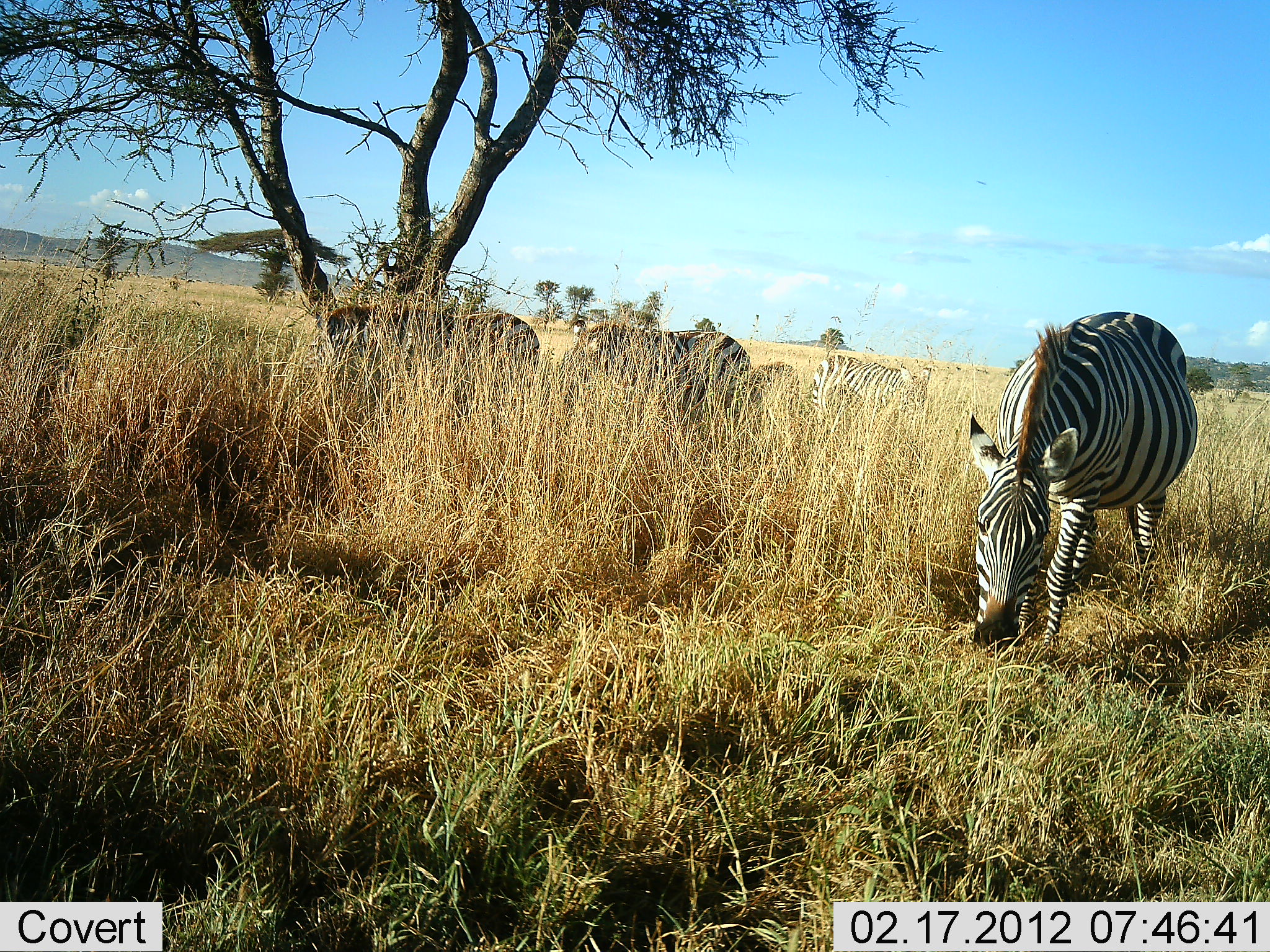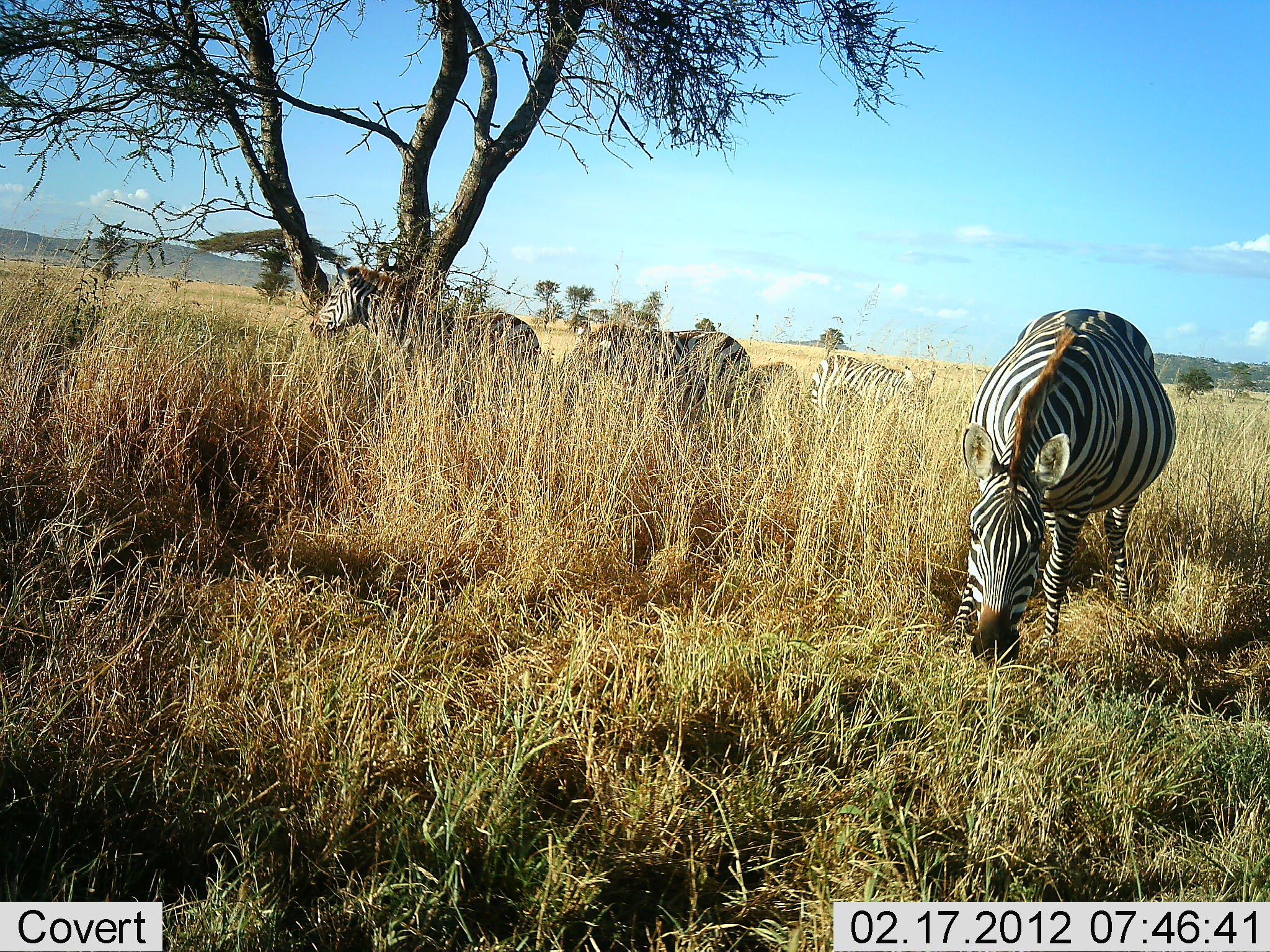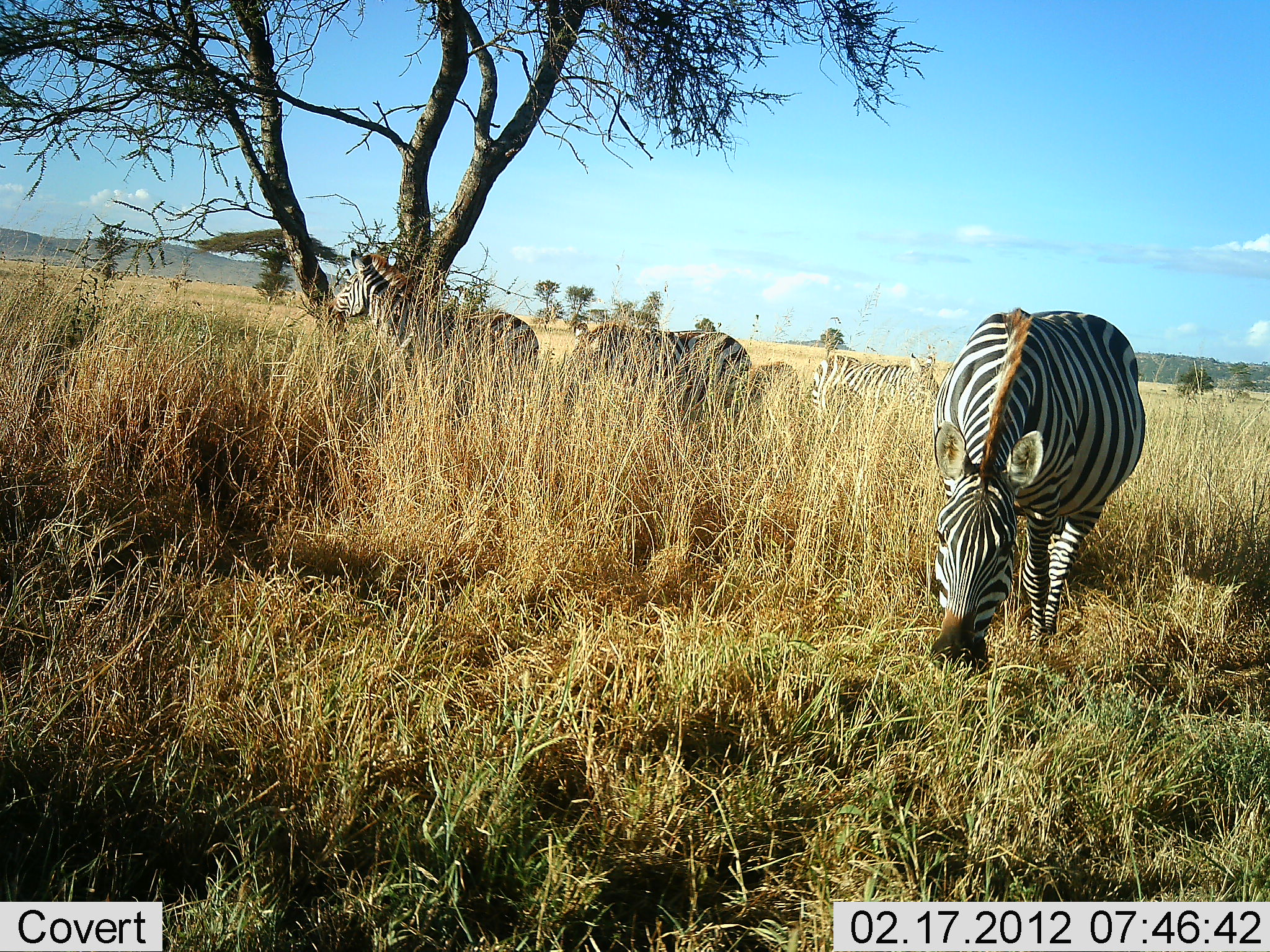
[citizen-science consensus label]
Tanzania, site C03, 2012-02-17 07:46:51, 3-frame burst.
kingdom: Animalia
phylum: Chordata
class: Mammalia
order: Perissodactyla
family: Equidae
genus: Equus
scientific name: Equus quagga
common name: plains zebra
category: zebra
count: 5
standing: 50%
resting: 0%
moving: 12%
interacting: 0%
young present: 0%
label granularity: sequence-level